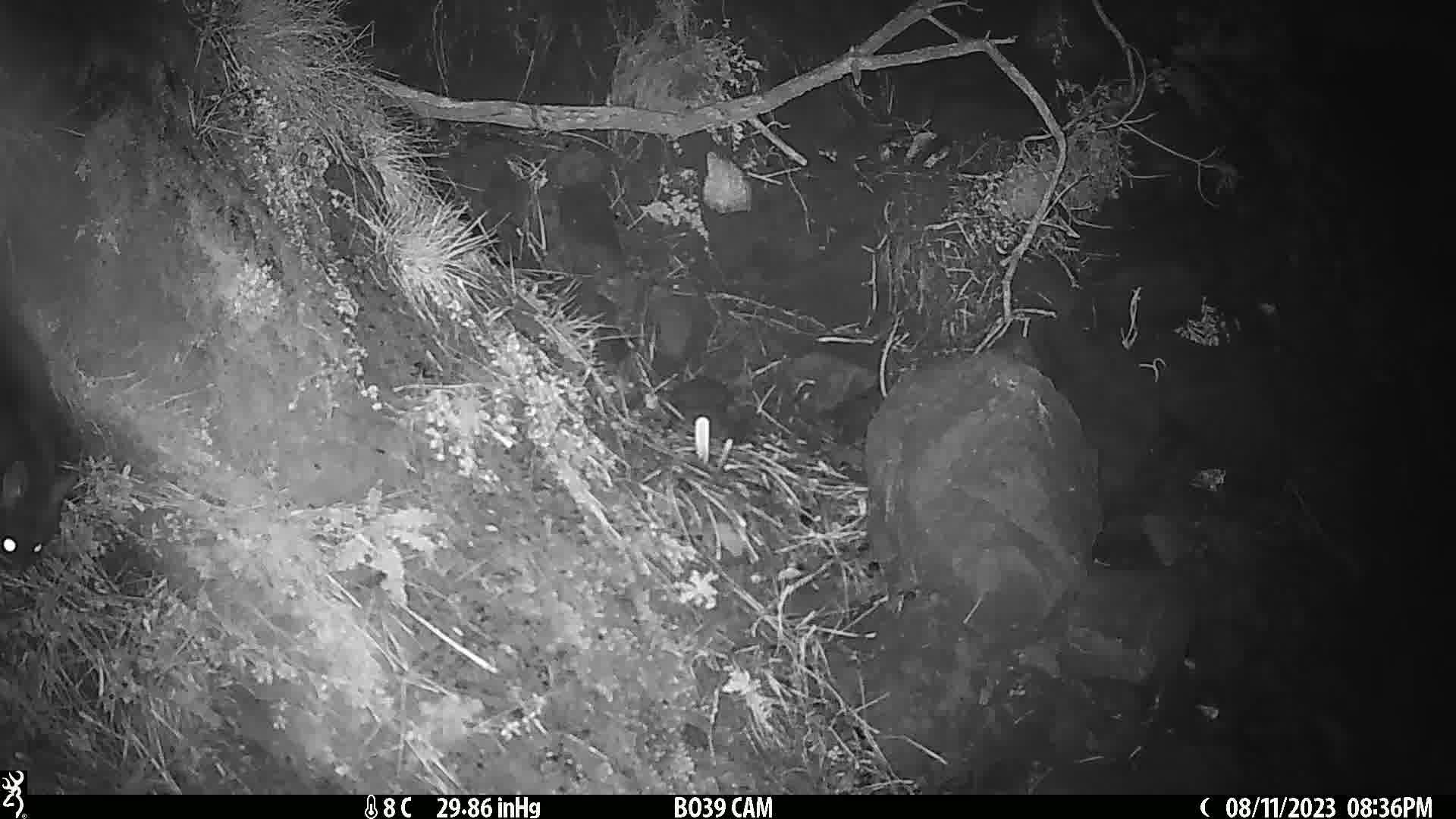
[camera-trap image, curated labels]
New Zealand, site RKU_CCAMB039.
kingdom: Animalia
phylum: Chordata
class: Mammalia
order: Diprotodontia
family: Phalangeridae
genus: Trichosurus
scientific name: Trichosurus vulpecula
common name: common brushtail possum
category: possum